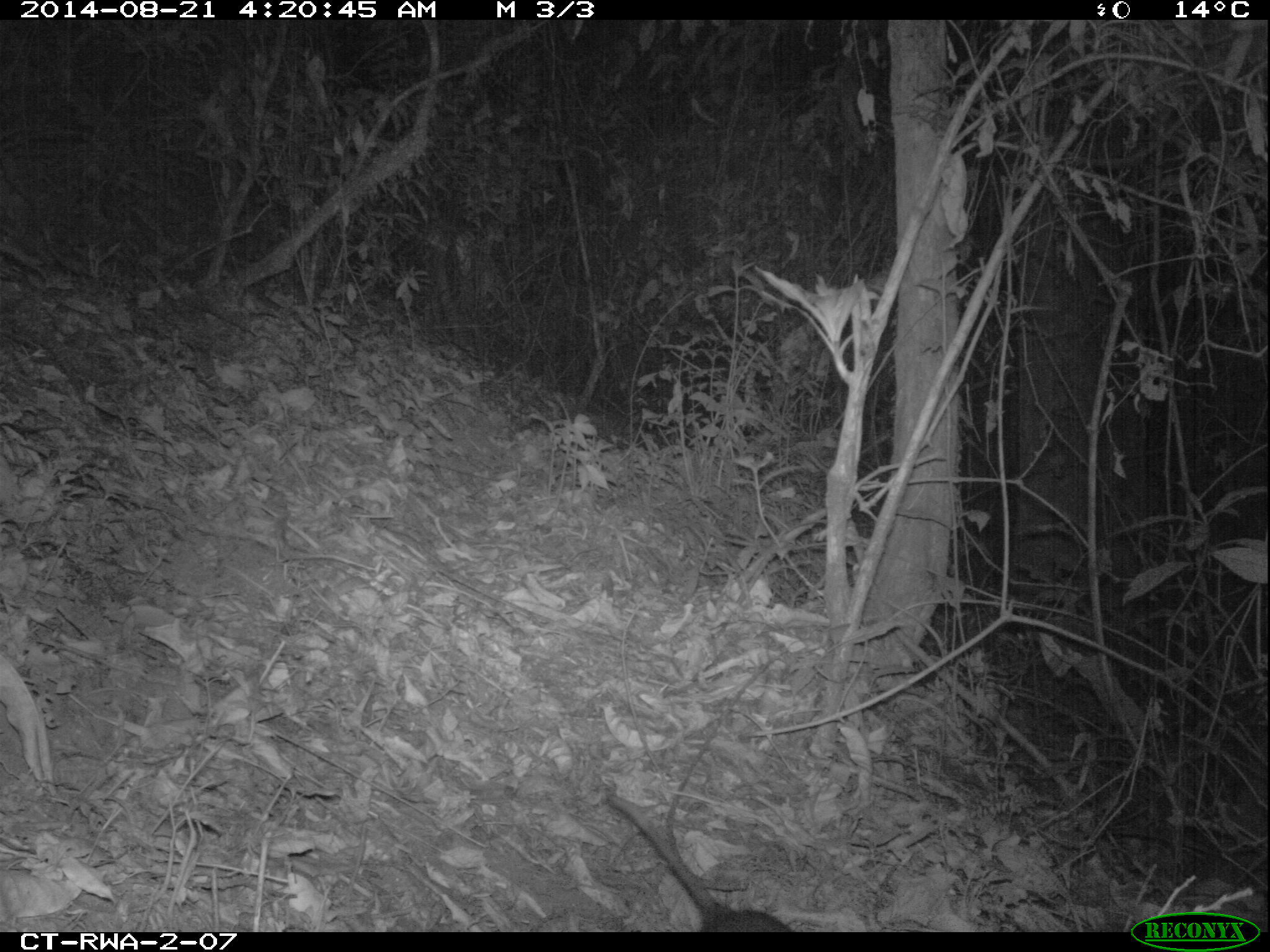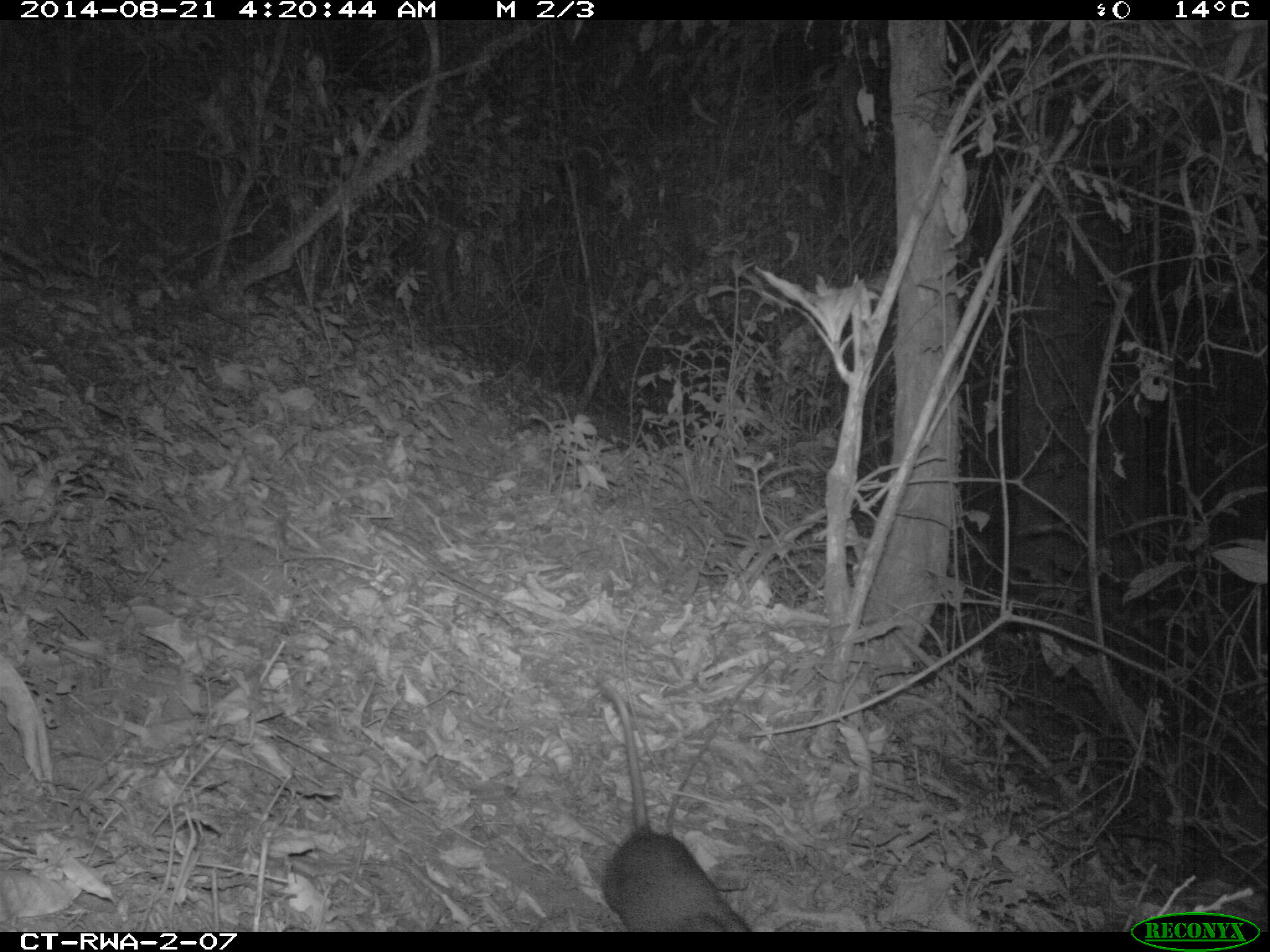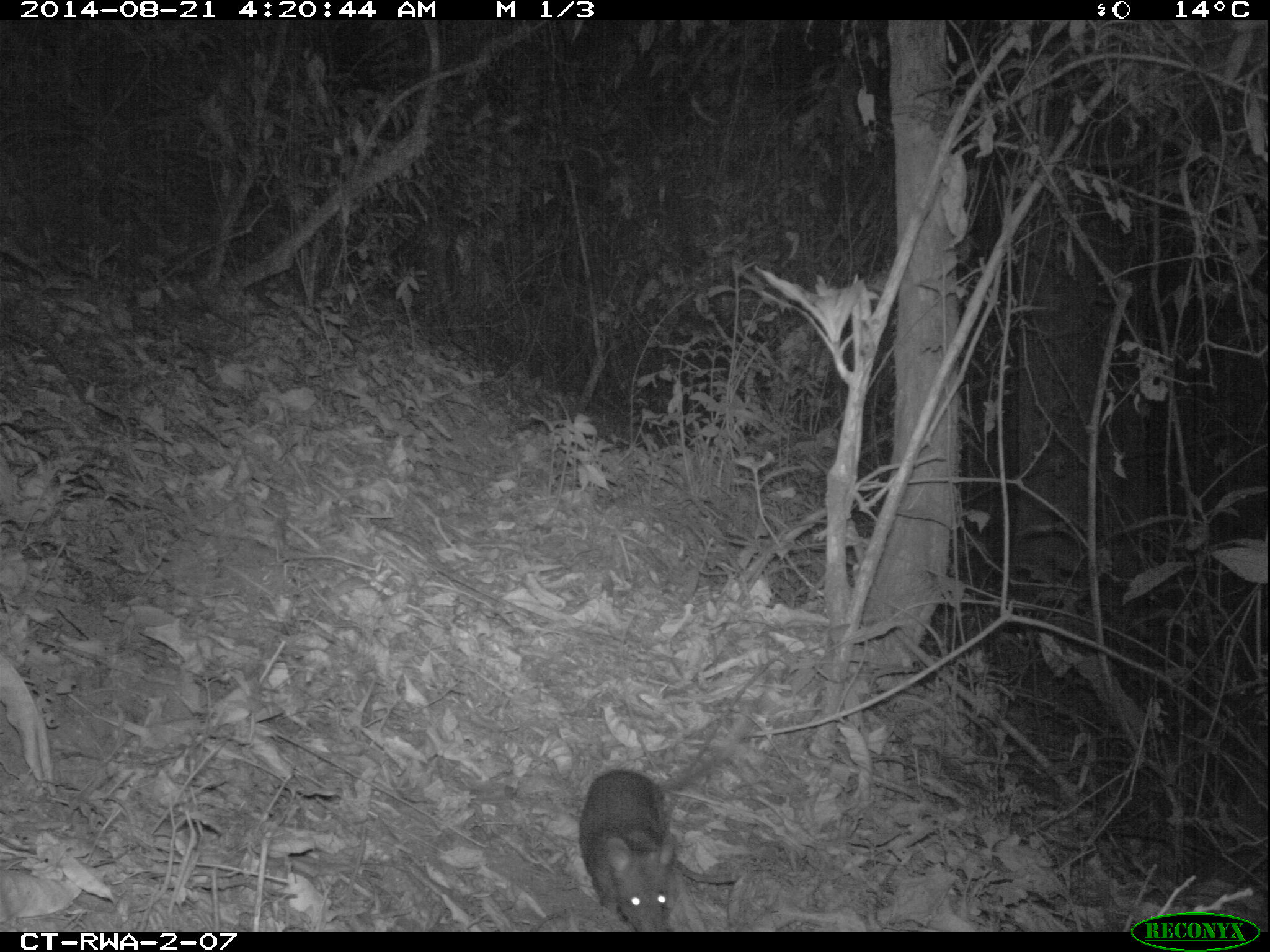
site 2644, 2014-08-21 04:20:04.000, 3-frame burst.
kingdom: Animalia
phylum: Chordata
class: Mammalia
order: Rodentia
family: Nesomyidae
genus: Cricetomys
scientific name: Cricetomys gambianus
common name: african giant pouched rat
Cricetomys gambianus (african giant pouched rat), count 1.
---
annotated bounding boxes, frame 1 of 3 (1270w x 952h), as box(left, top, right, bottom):
cricetomys gambianus: box(602, 789, 794, 932)